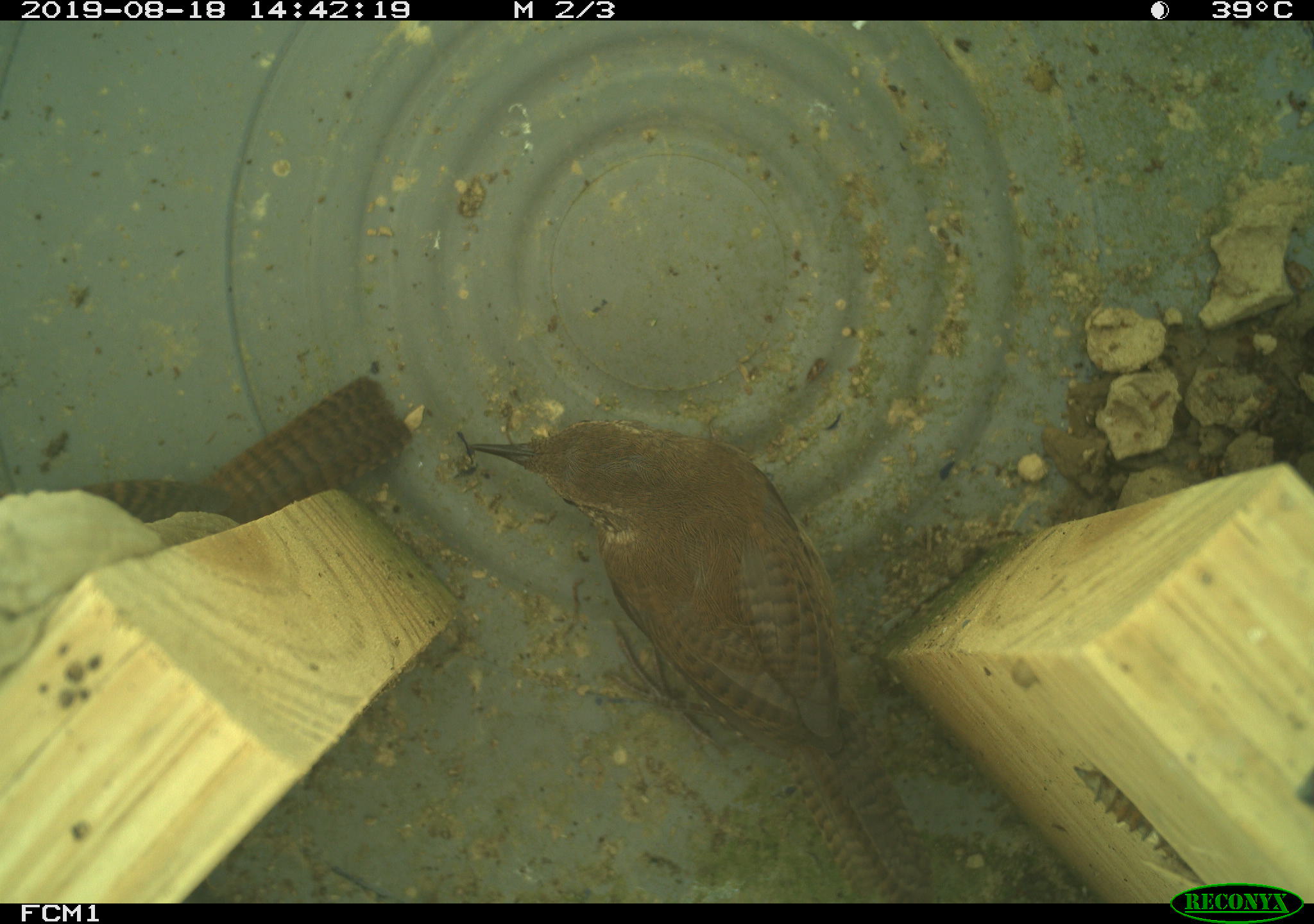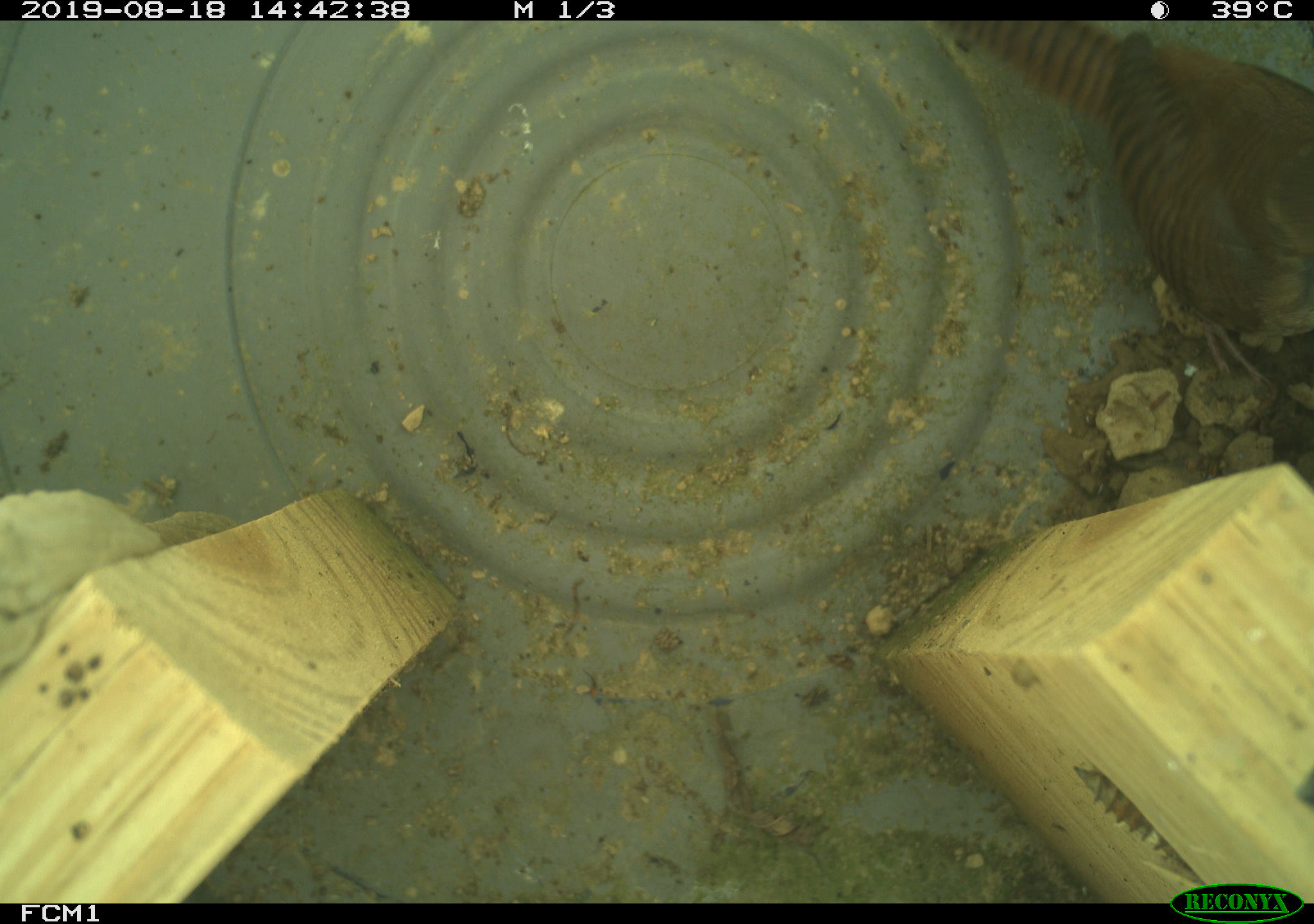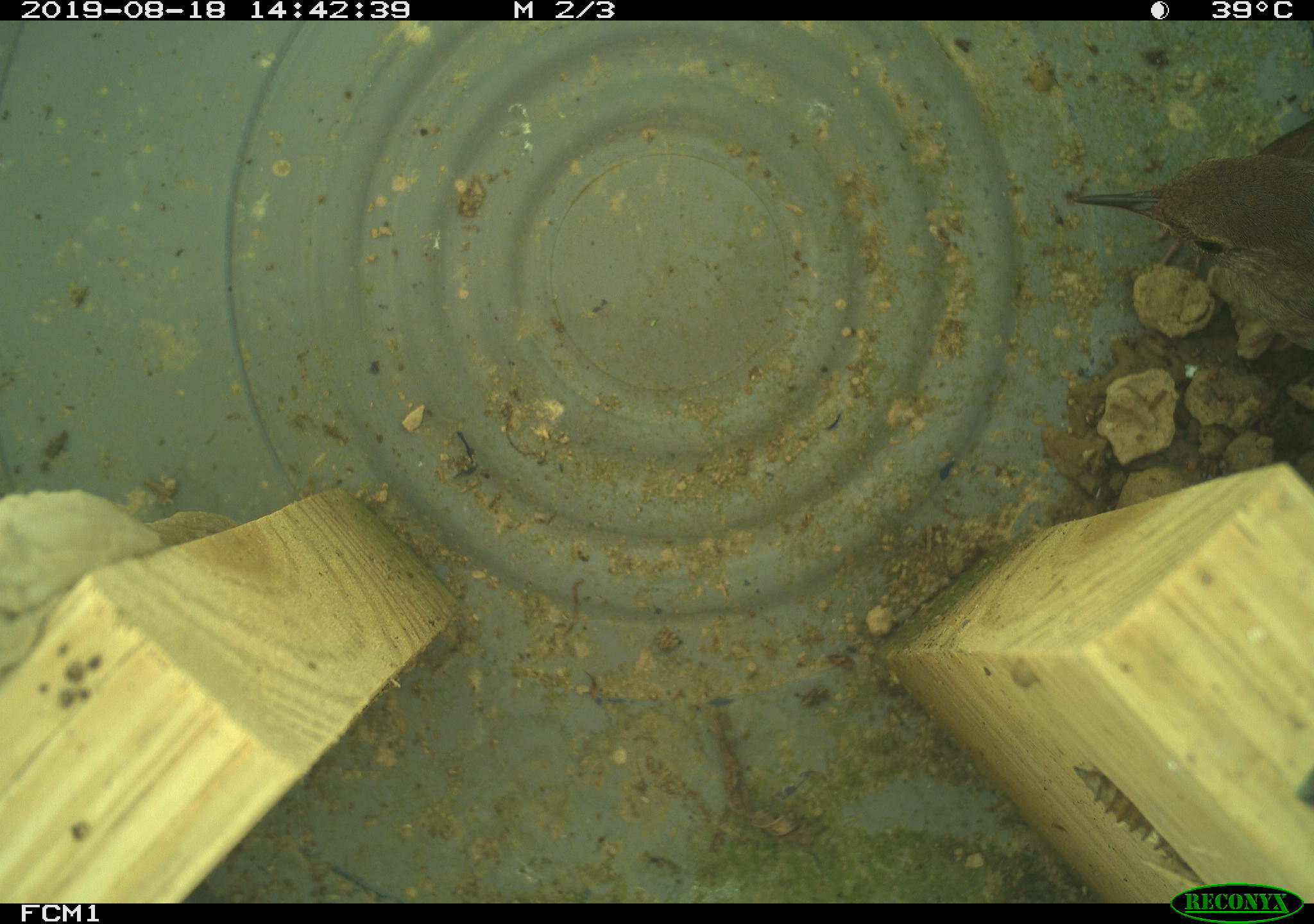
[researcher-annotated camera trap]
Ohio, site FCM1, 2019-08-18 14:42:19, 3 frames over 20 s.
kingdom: Animalia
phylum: Chordata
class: Aves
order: Passeriformes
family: Troglodytidae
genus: Troglodytes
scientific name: Troglodytes aedon aedon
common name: northern house wren